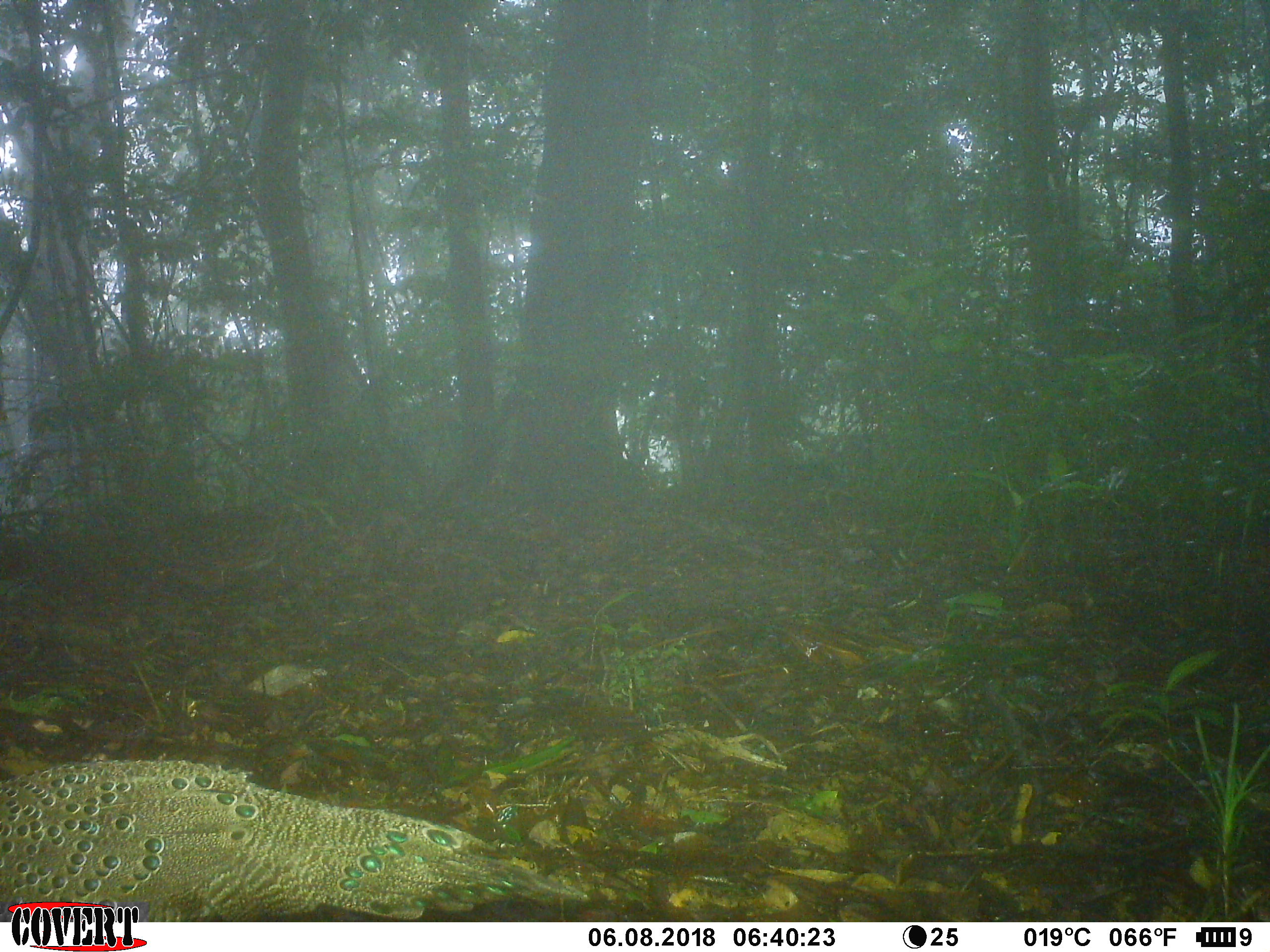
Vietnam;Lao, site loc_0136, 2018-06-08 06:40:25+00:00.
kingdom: Animalia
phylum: Chordata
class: Aves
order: Galliformes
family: Phasianidae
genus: Polyplectron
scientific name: Polyplectron bicalcaratum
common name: gray peacock-pheasant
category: grey peacock pheasant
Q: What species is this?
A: Grey peacock pheasant (gray peacock-pheasant) (Polyplectron bicalcaratum).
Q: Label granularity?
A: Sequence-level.